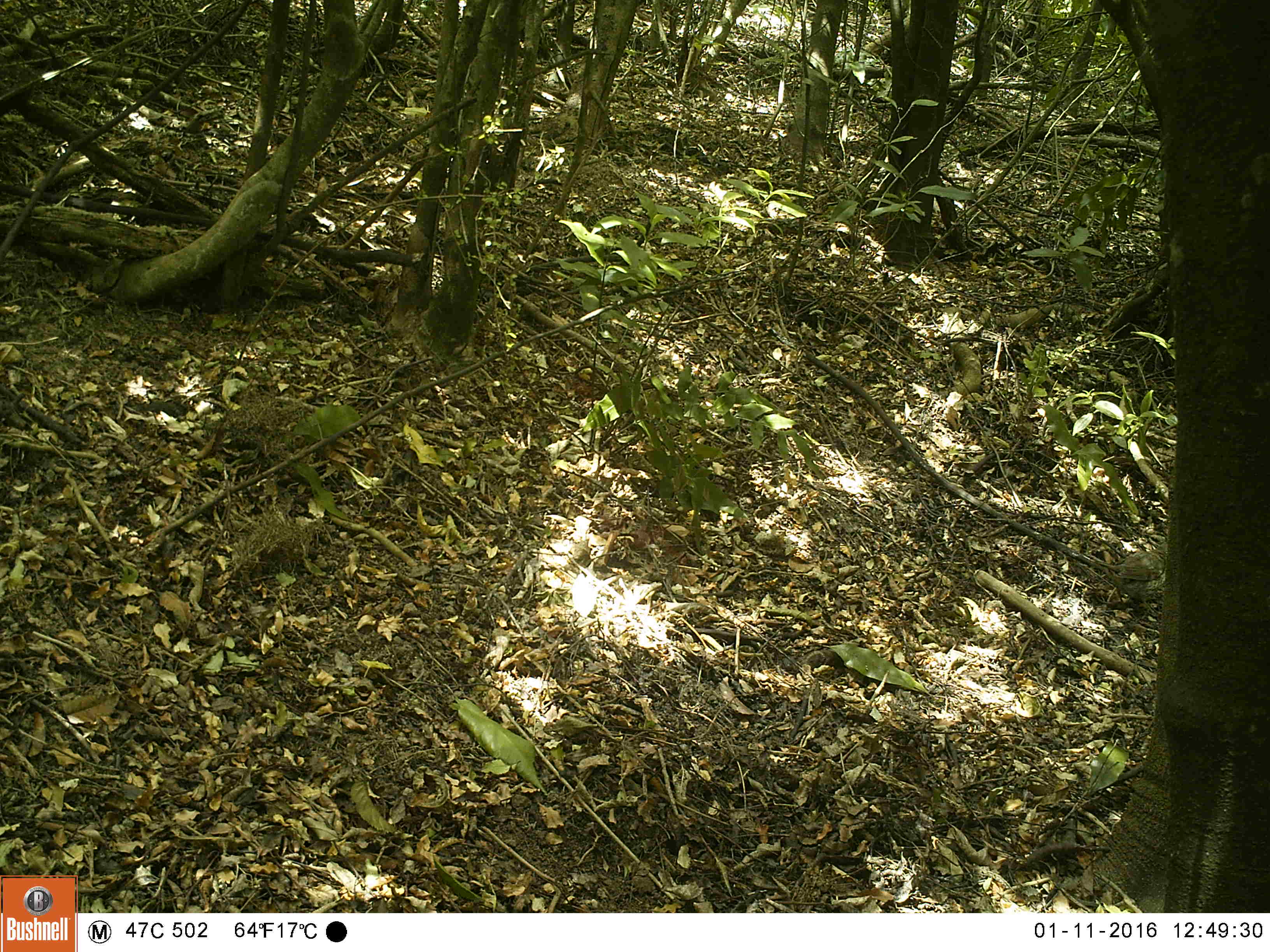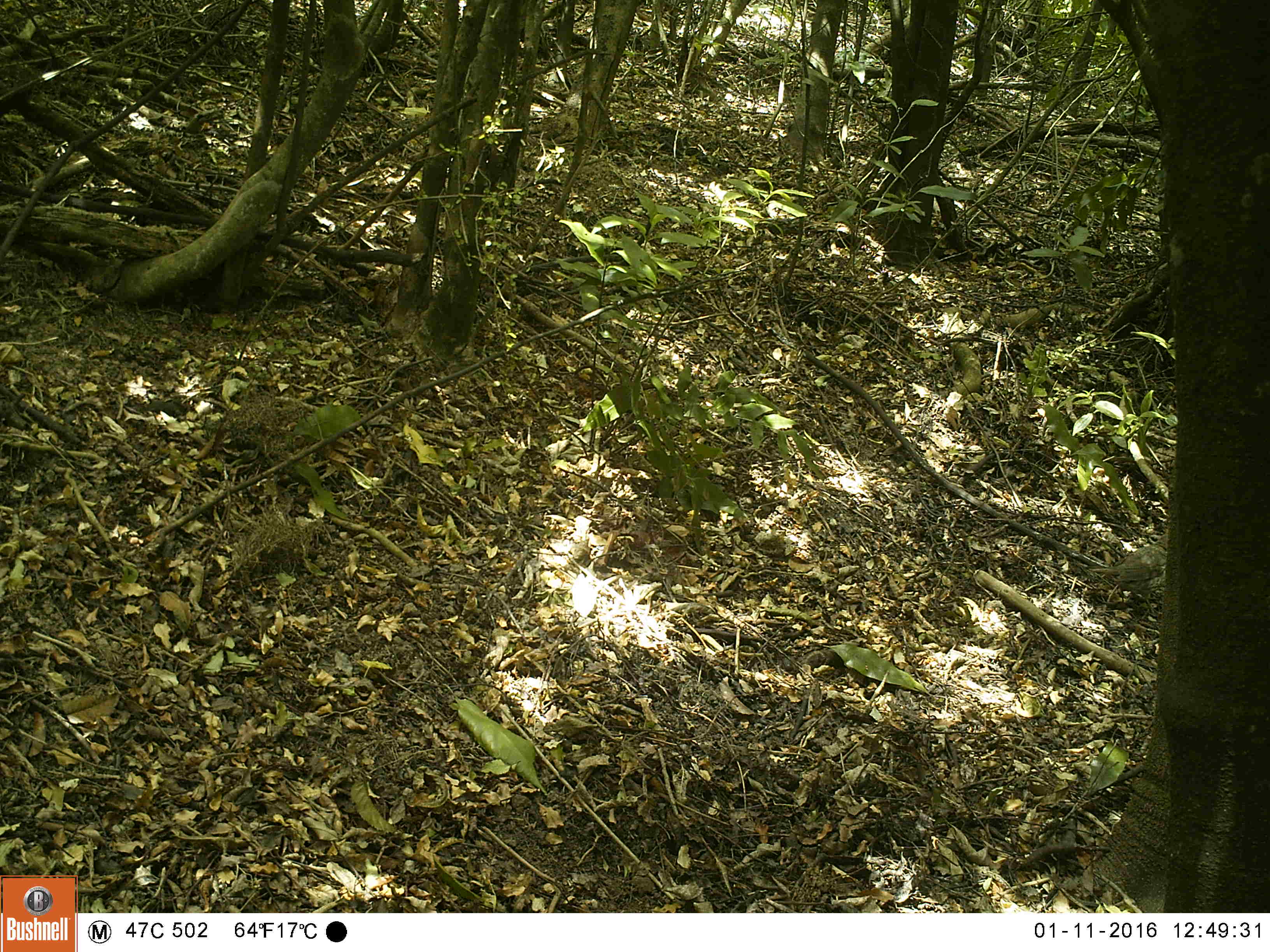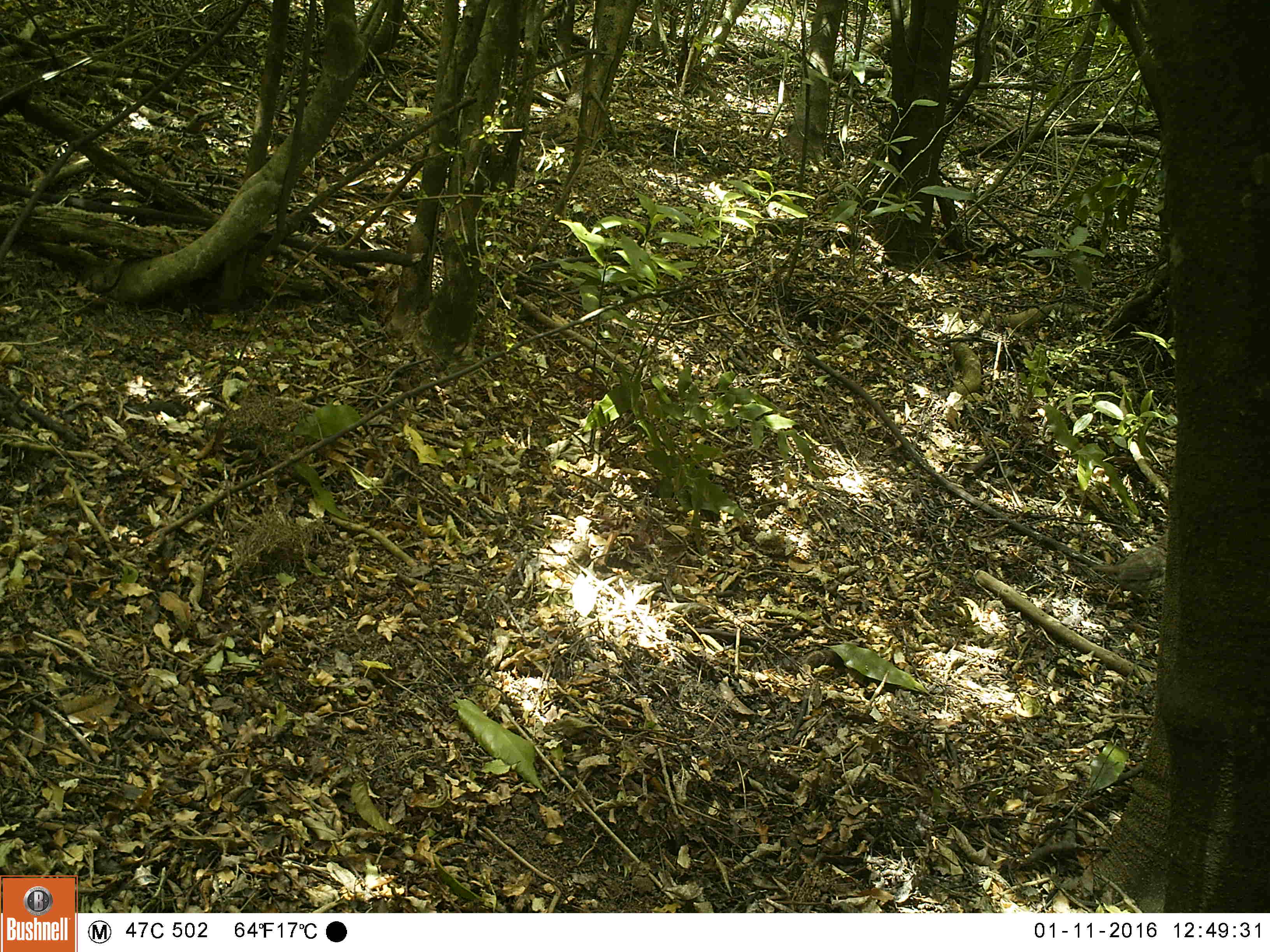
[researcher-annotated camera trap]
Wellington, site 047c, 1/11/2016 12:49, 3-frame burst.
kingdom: Animalia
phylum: Chordata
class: Aves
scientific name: Aves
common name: bird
Bird (Aves).